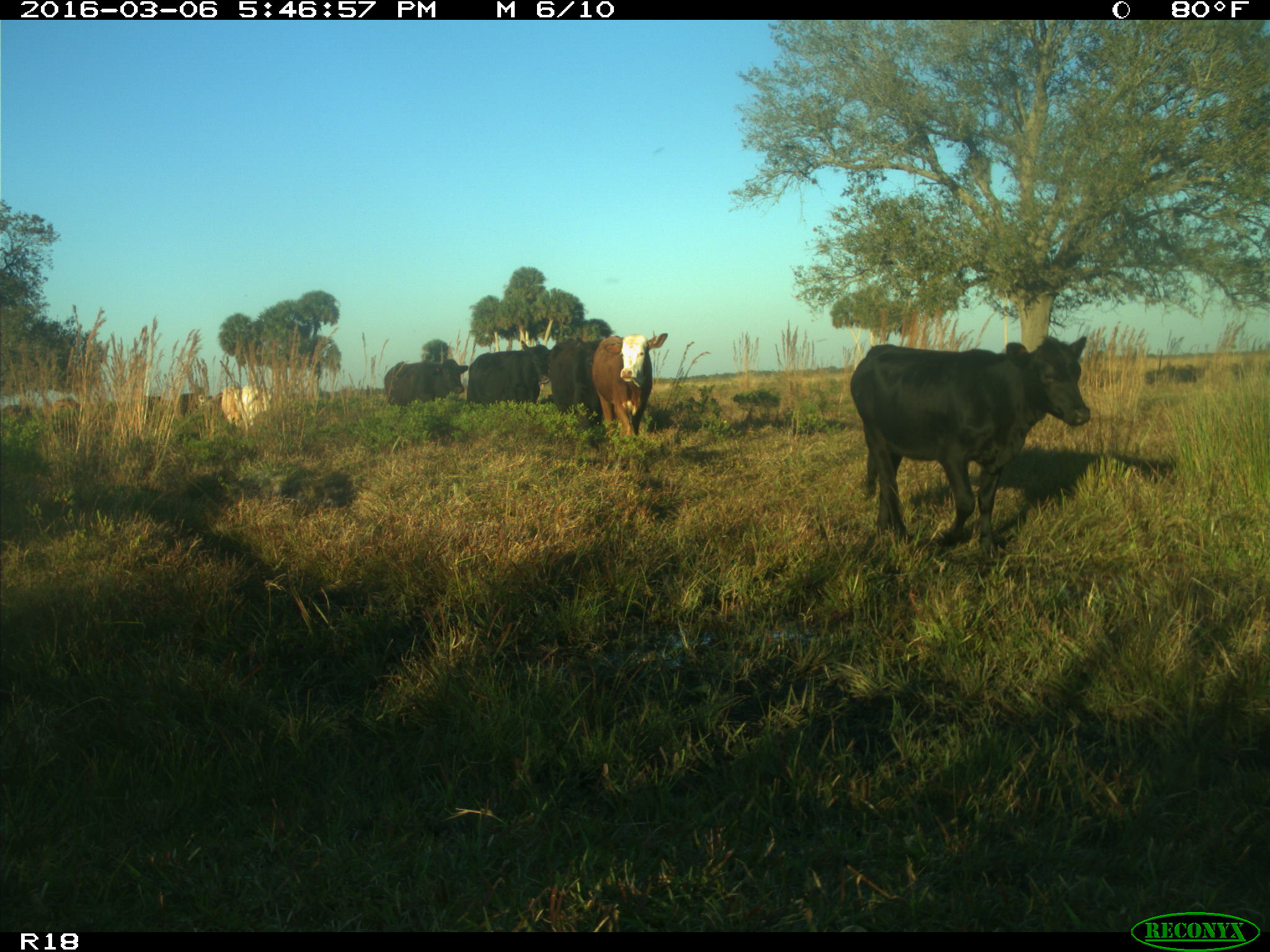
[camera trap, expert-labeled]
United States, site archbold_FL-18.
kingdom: Animalia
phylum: Chordata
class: Mammalia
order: Artiodactyla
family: Bovidae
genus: Bos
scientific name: Bos taurus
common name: domestic cow